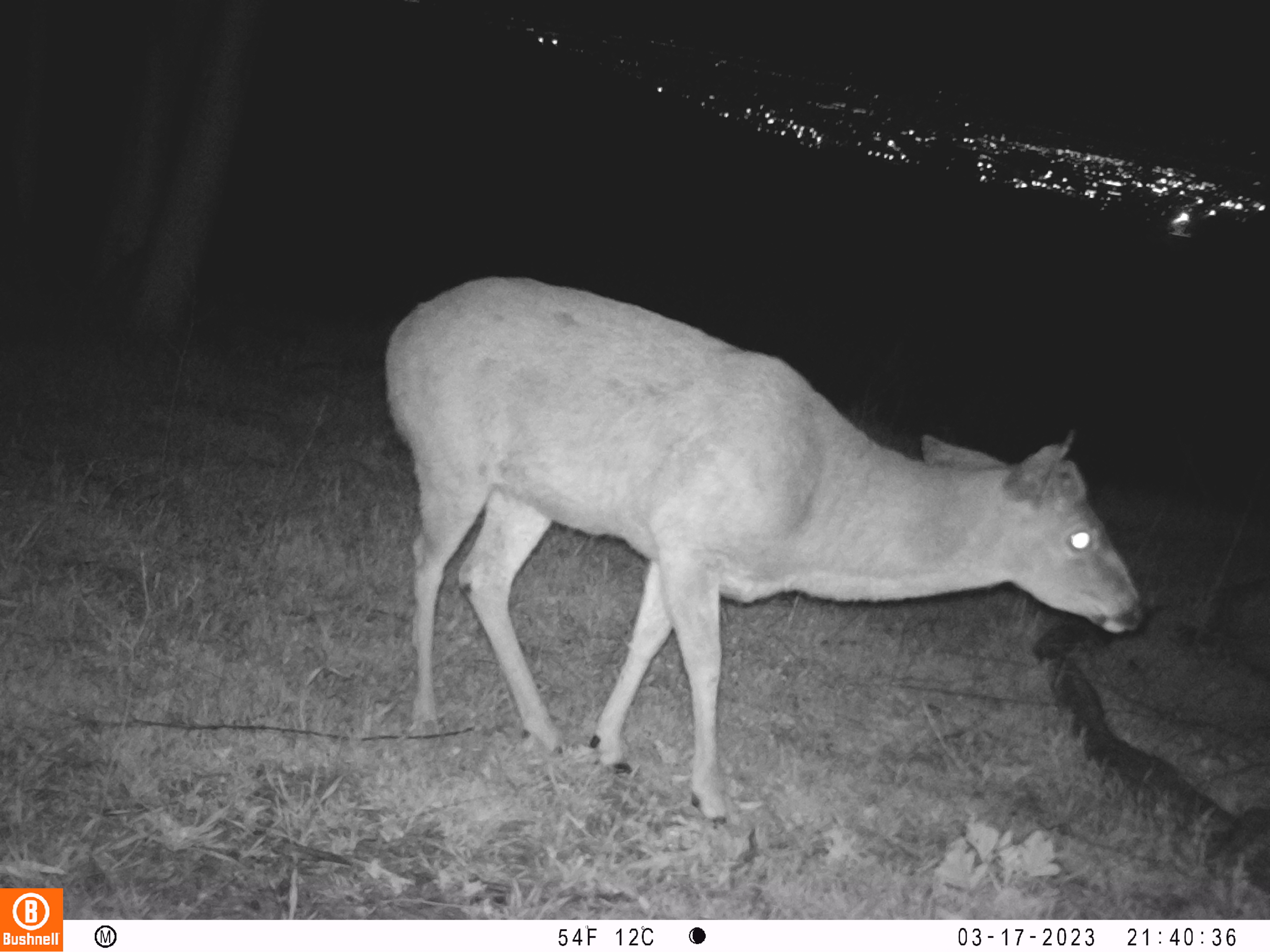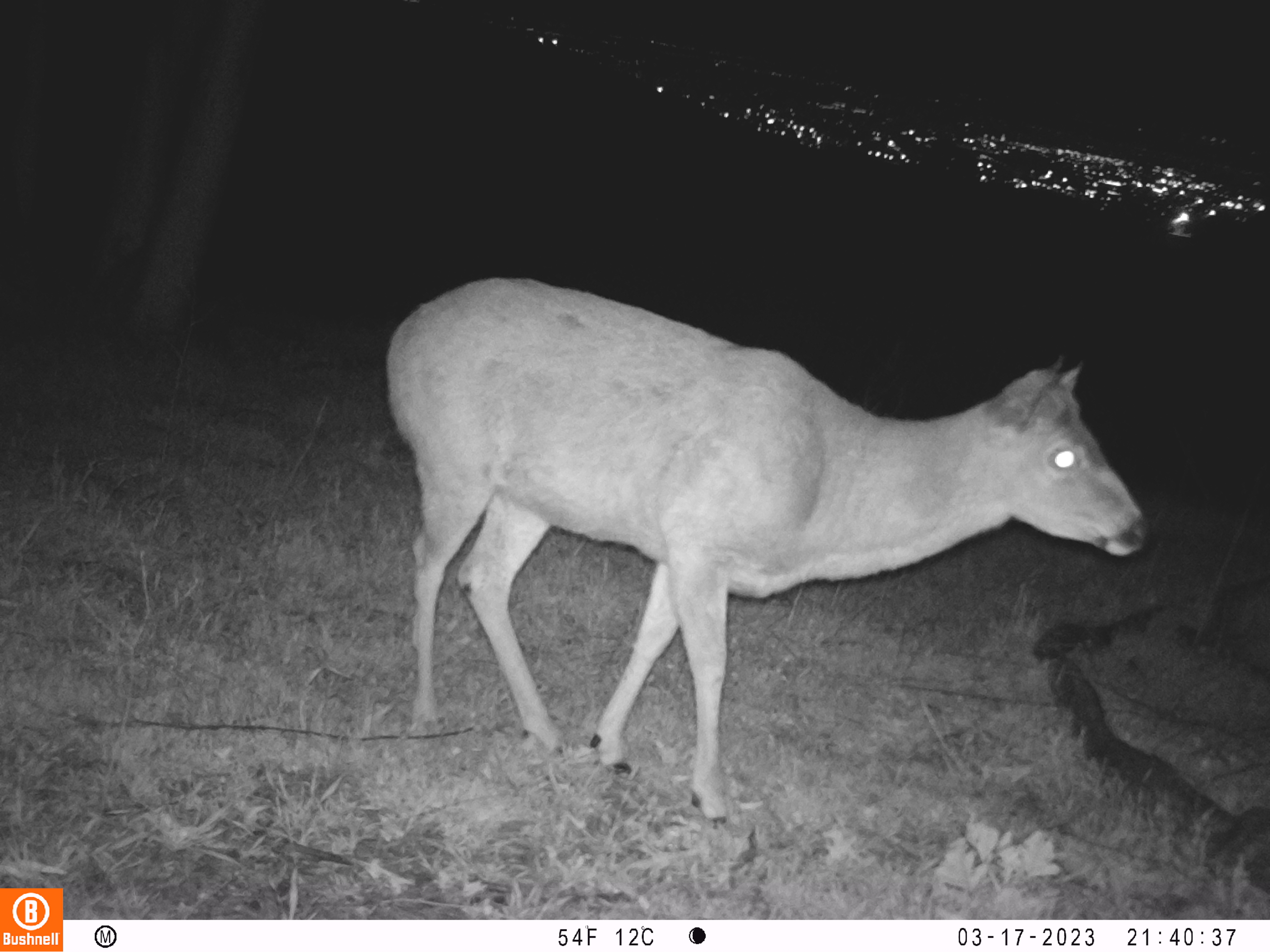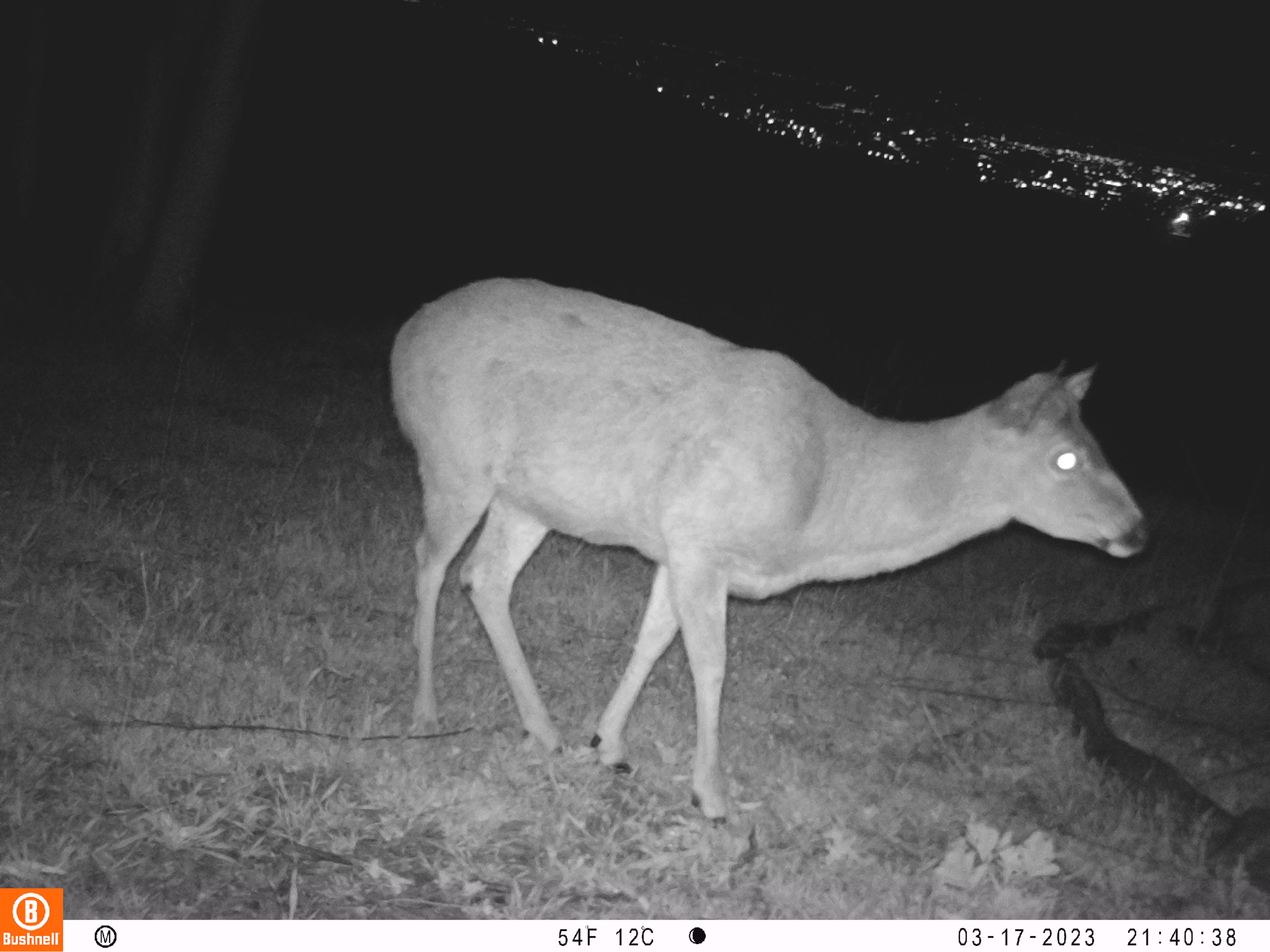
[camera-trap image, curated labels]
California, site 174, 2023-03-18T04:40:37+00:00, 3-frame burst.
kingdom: Animalia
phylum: Chordata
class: Mammalia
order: Artiodactyla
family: Cervidae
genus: Odocoileus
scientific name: Odocoileus hemionus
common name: mule deer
Mule deer (Odocoileus hemionus).